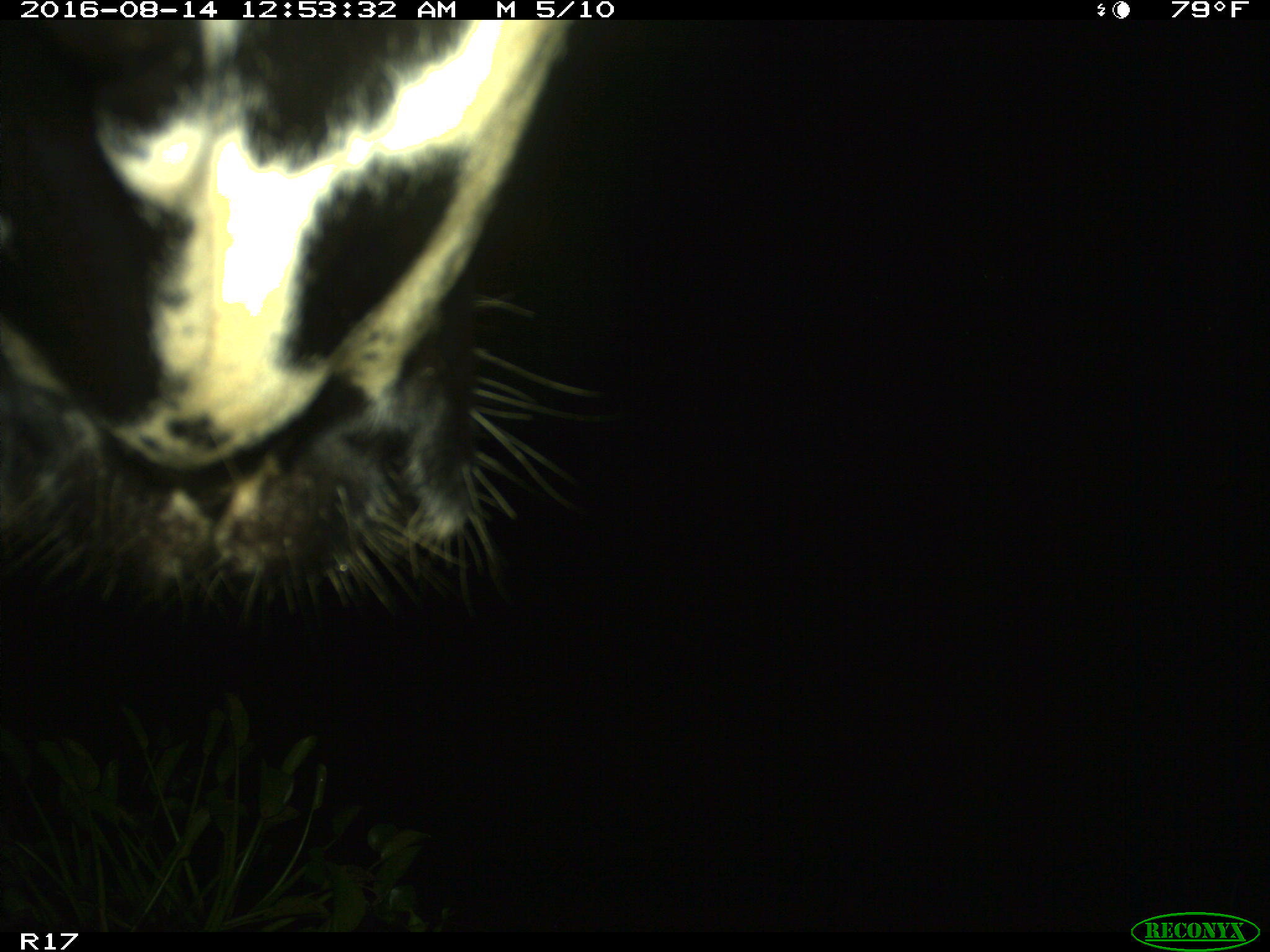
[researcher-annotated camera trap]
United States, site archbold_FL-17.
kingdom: Animalia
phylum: Chordata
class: Mammalia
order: Artiodactyla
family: Bovidae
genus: Bos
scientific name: Bos taurus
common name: domestic cow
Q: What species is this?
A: Bos taurus (domestic cow).